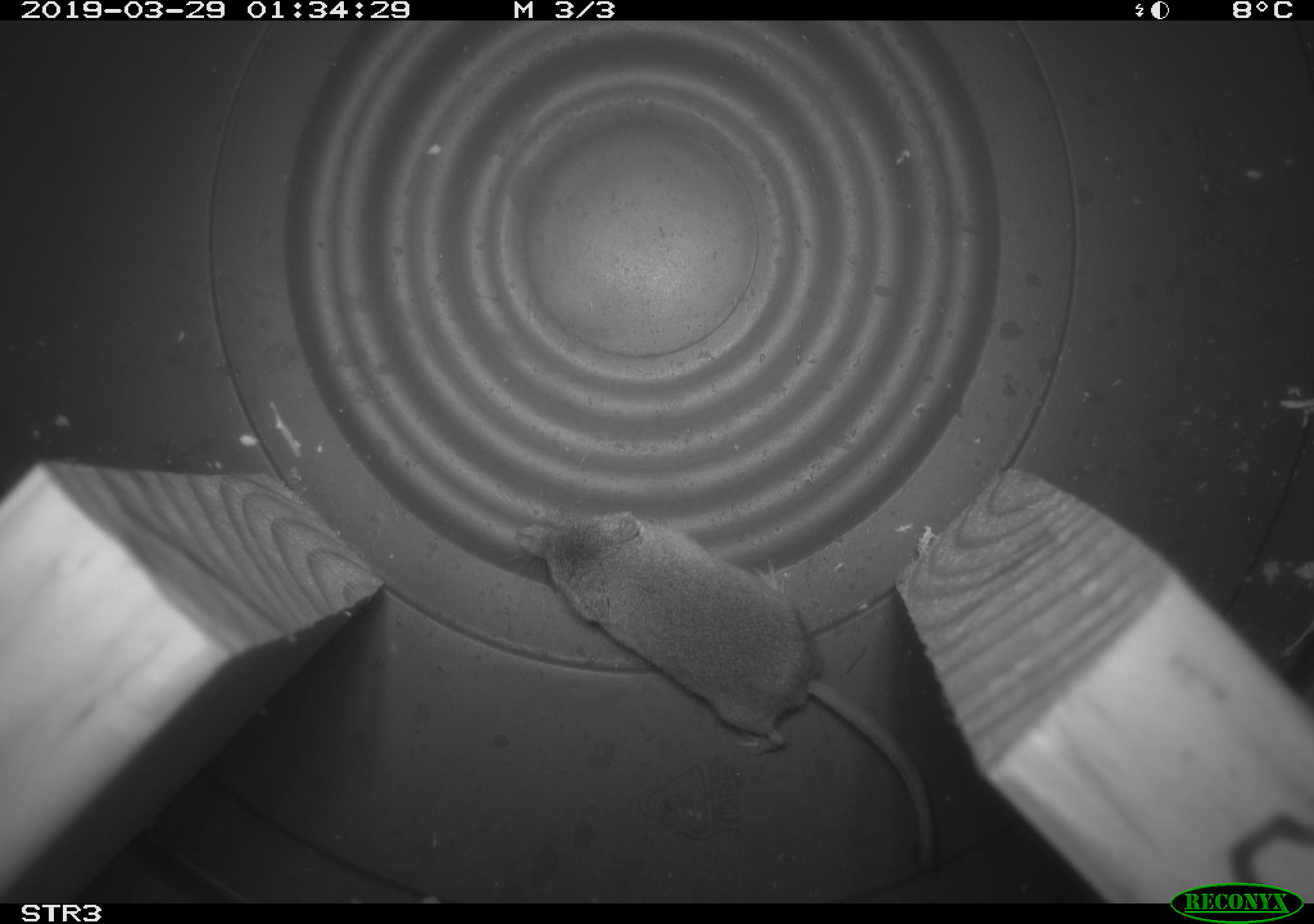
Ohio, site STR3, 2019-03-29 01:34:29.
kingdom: Animalia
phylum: Chordata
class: Mammalia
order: Eulipotyphla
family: Soricidae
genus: Sorex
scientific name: Sorex cinereus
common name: masked shrew